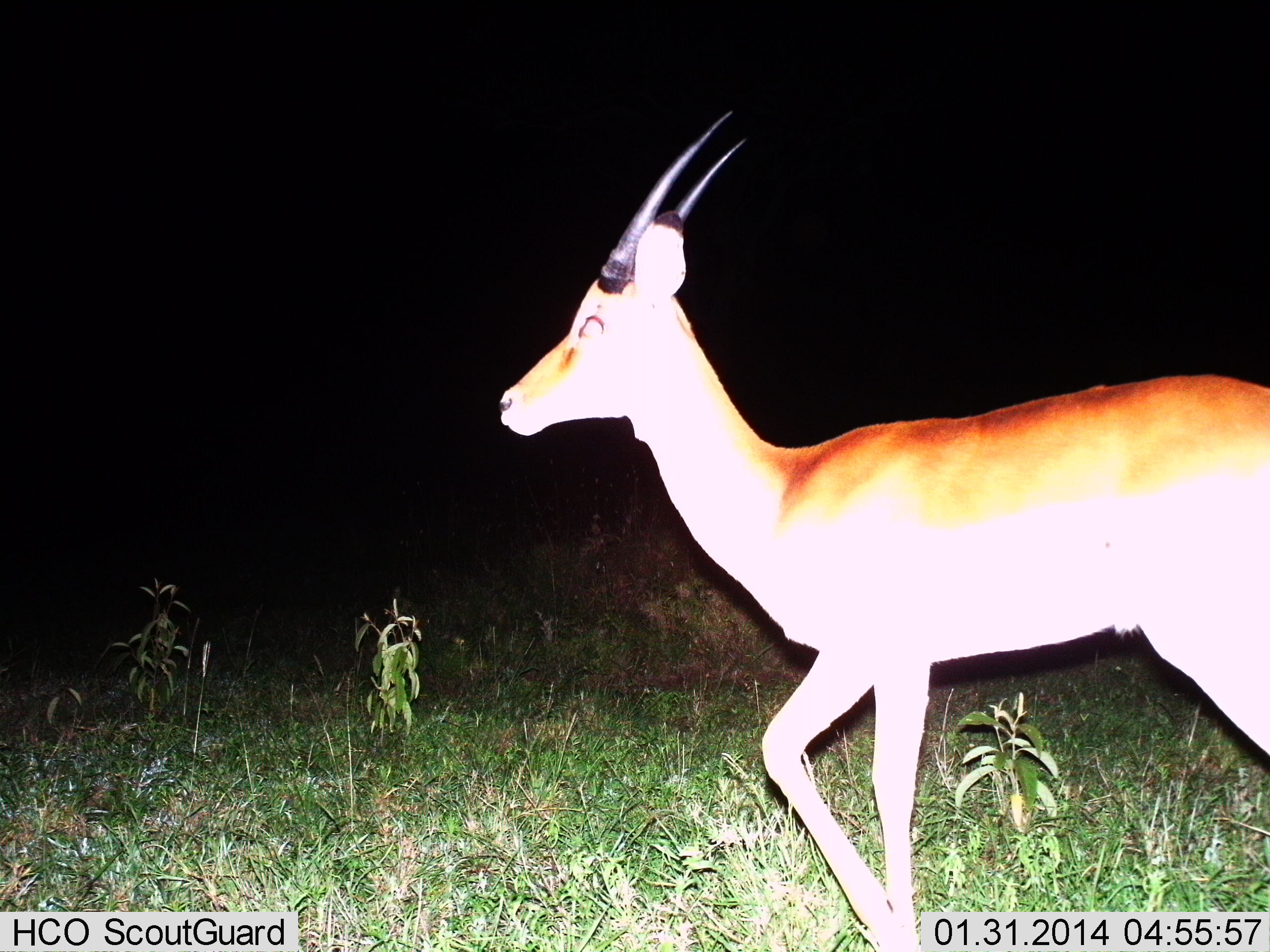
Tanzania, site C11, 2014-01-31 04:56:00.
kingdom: Animalia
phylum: Chordata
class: Mammalia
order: Artiodactyla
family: Bovidae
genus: Nanger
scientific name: Nanger granti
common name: grant's gazelle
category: gazellegrants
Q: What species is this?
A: Gazellegrants (grant's gazelle) (Nanger granti).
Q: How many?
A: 1.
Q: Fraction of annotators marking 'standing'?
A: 40%.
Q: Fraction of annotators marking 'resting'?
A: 0%.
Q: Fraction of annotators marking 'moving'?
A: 60%.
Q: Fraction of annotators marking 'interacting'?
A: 0%.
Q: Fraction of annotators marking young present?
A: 0%.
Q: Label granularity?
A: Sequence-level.